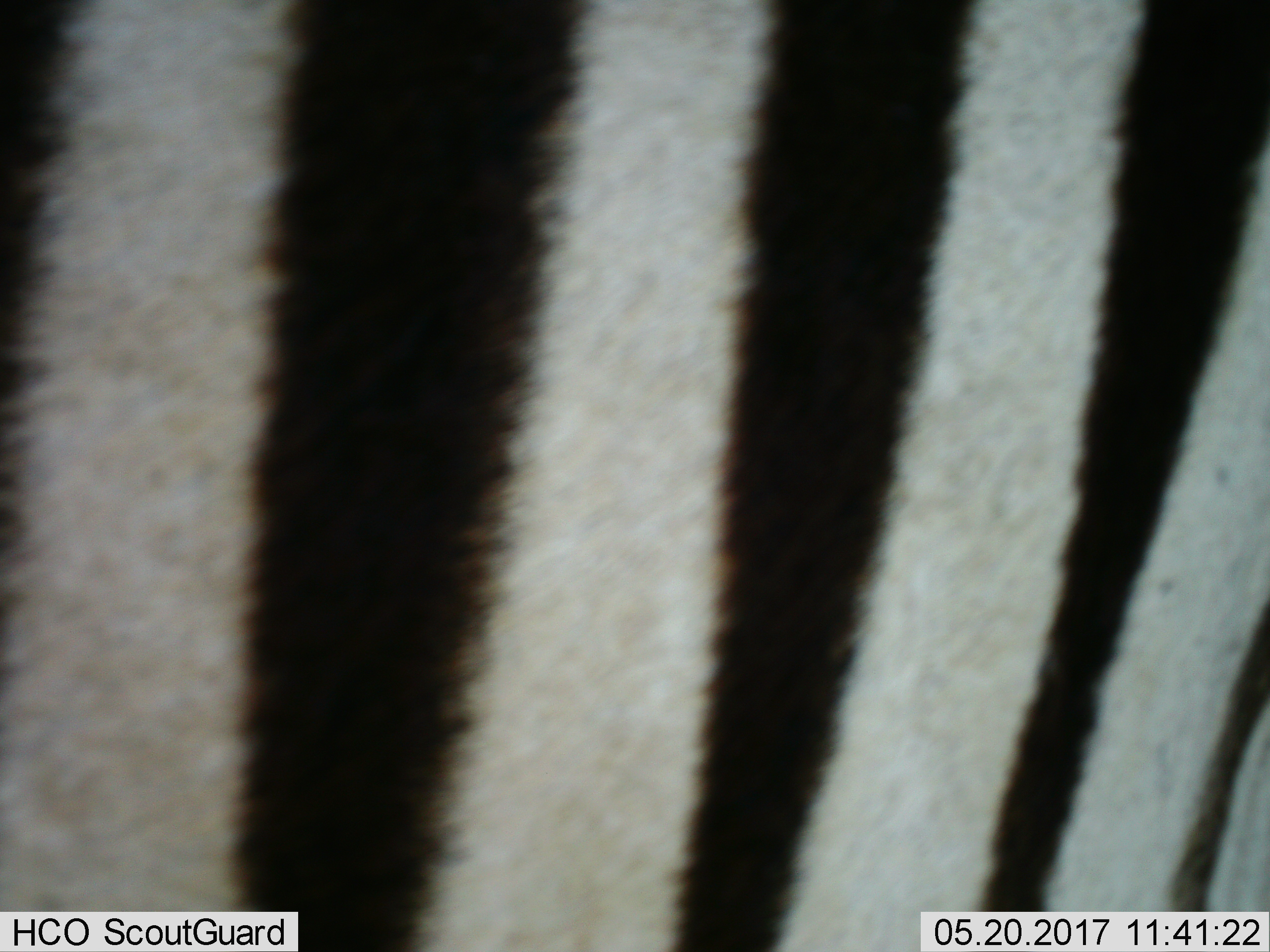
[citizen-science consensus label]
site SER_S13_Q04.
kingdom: Animalia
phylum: Chordata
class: Mammalia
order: Perissodactyla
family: Equidae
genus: Equus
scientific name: Equus quagga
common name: plains zebra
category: zebraplains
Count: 1.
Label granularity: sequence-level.